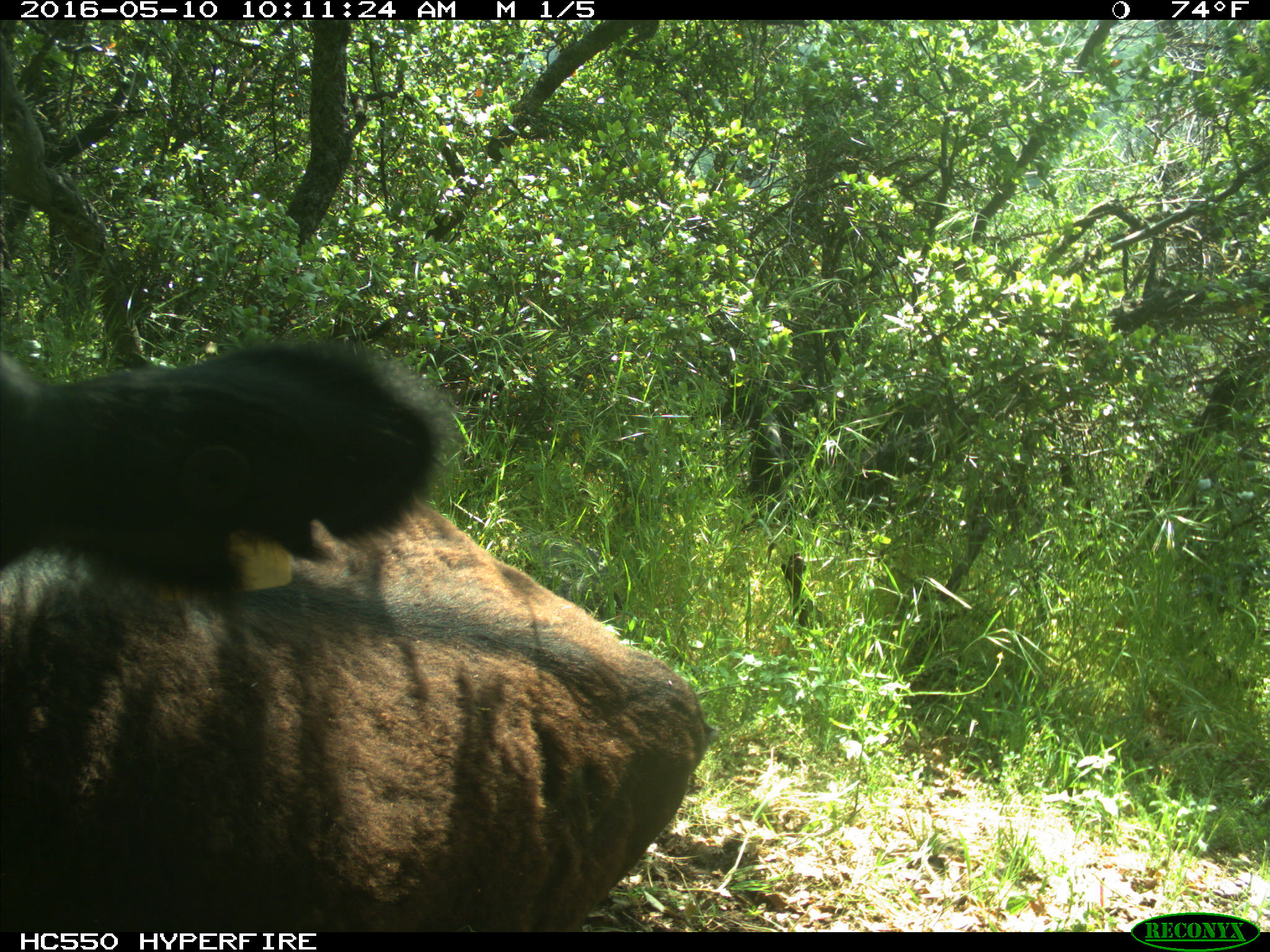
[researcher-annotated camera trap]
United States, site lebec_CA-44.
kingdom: Animalia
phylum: Chordata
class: Mammalia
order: Artiodactyla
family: Bovidae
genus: Bos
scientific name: Bos taurus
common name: domestic cow